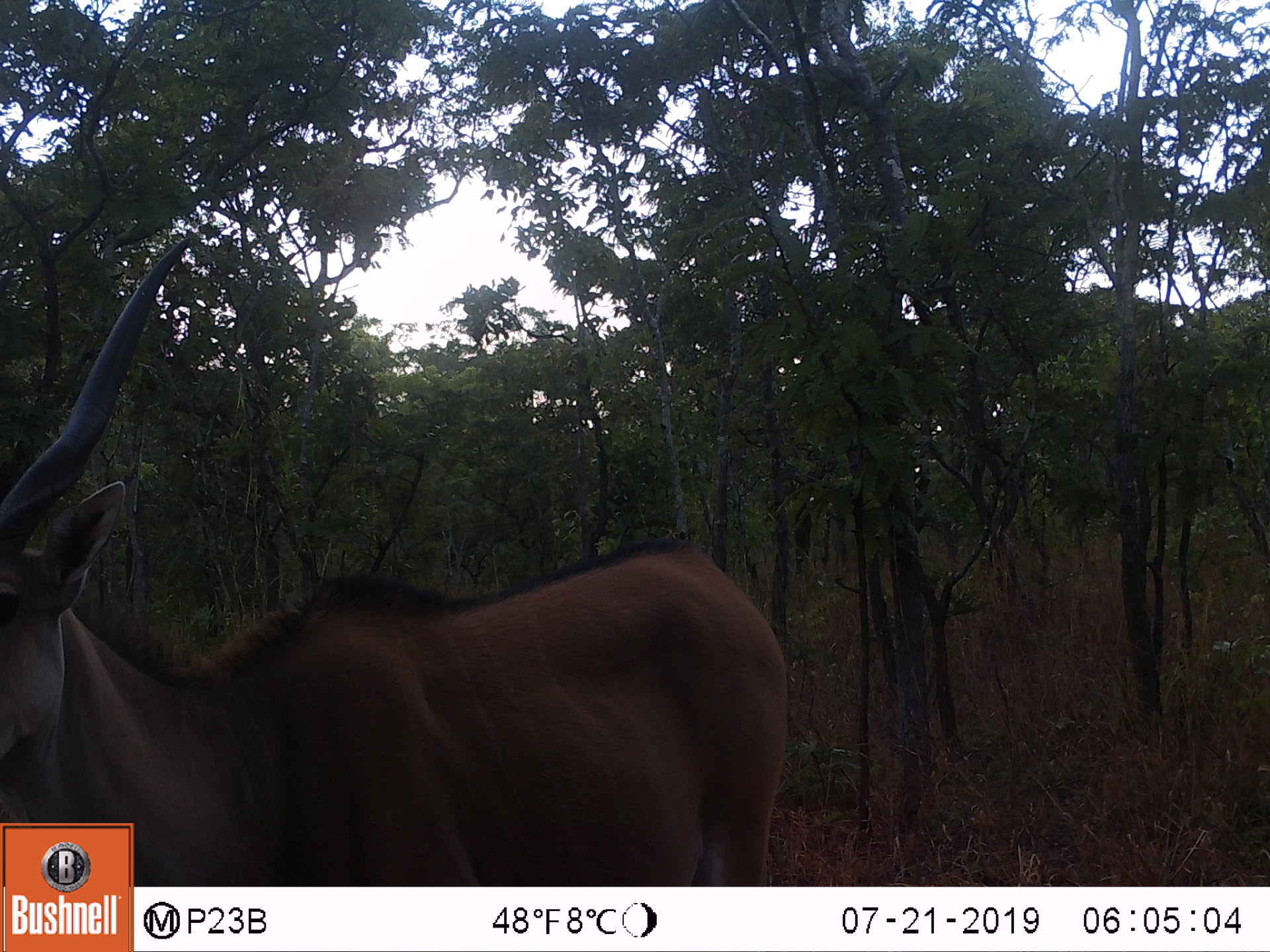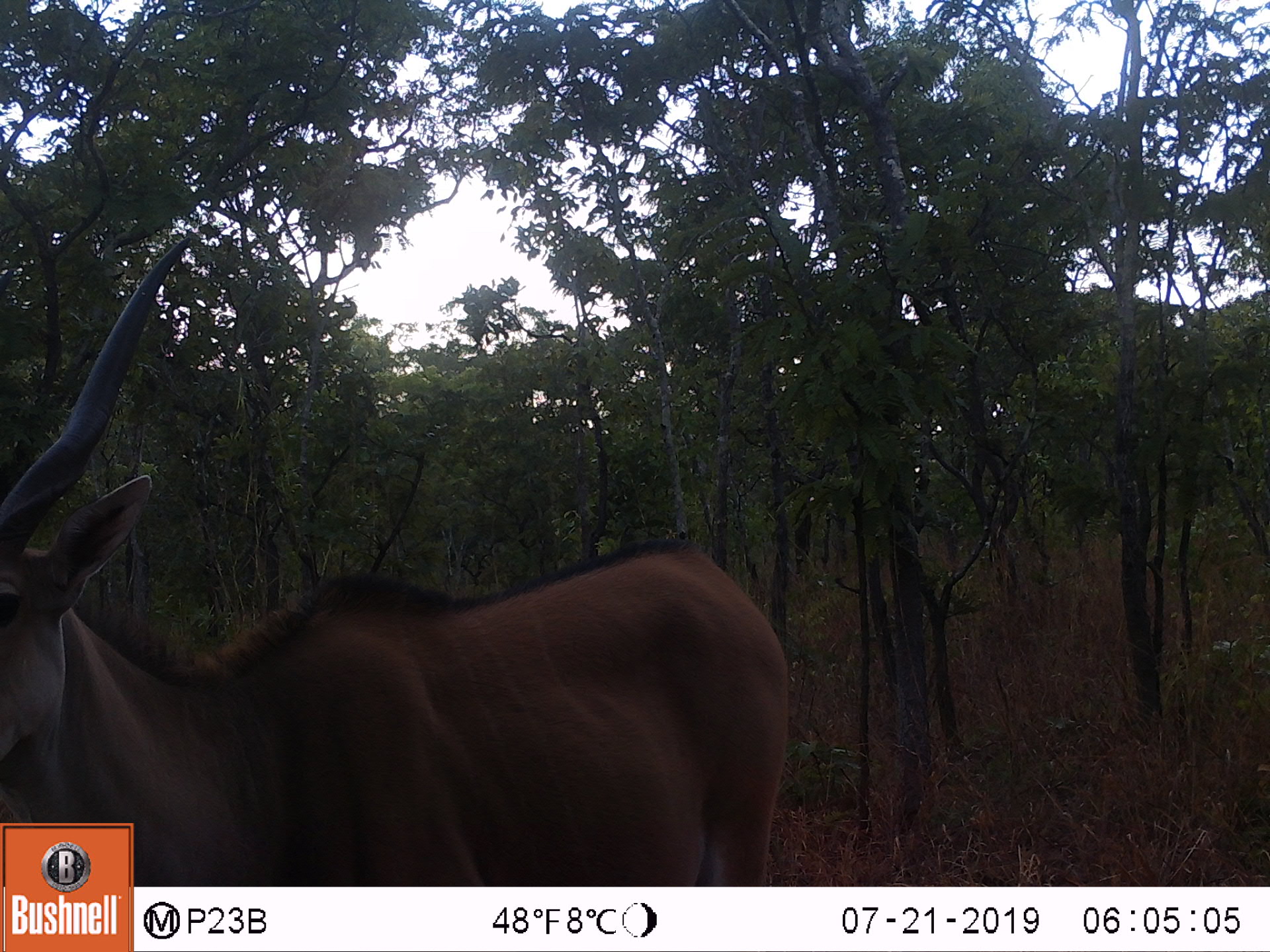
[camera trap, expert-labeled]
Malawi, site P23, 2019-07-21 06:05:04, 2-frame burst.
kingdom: Animalia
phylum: Chordata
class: Mammalia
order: Artiodactyla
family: Bovidae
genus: Tragelaphus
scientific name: Tragelaphus oryx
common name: common eland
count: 1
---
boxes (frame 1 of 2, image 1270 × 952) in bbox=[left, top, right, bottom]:
common eland: bbox=[5, 229, 799, 819]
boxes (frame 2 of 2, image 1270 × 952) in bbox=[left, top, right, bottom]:
common eland: bbox=[0, 230, 796, 819]